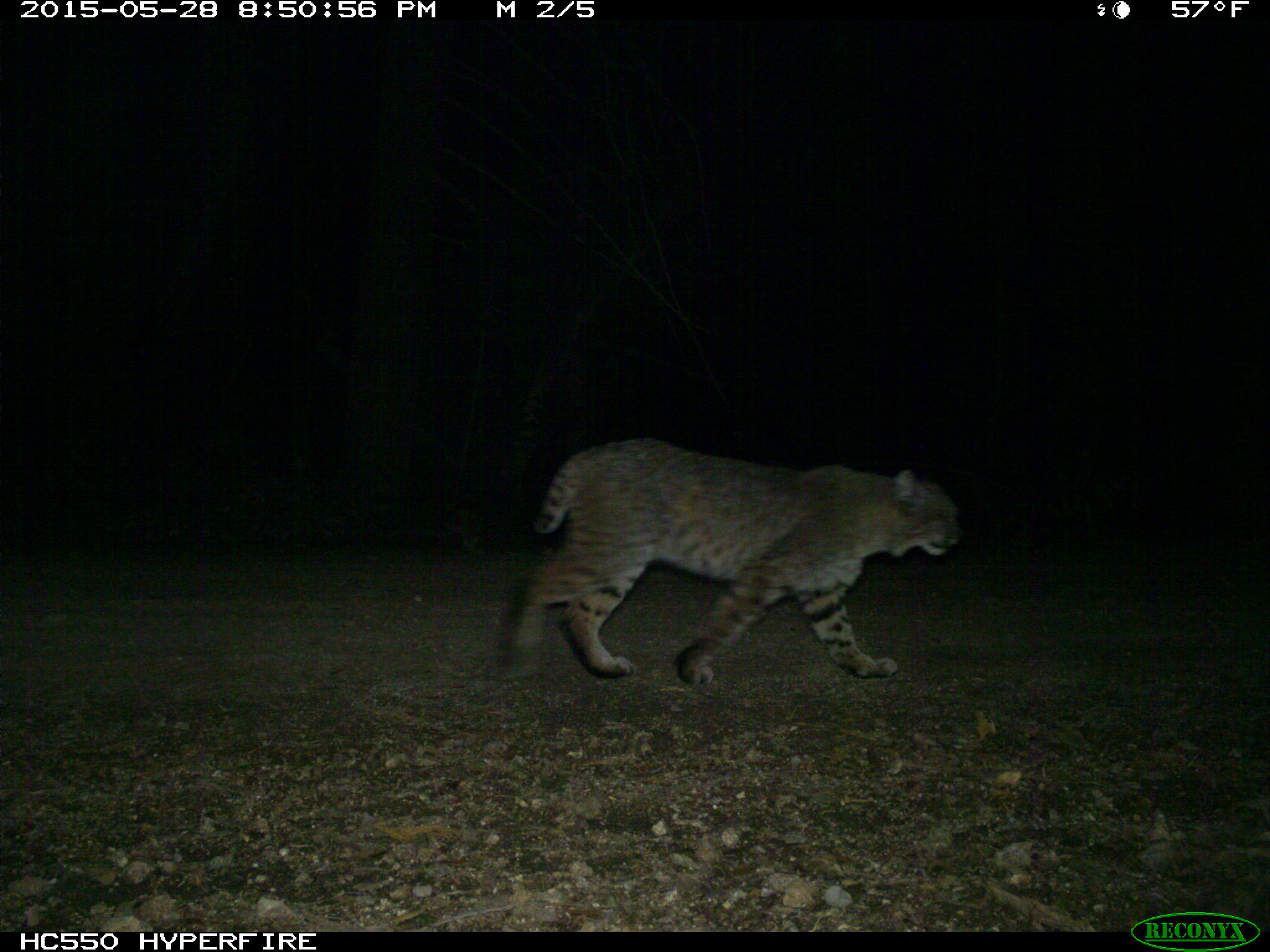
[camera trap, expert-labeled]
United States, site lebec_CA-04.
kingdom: Animalia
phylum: Chordata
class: Mammalia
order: Carnivora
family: Felidae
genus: Lynx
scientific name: Lynx rufus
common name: bobcat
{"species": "Lynx rufus (bobcat)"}